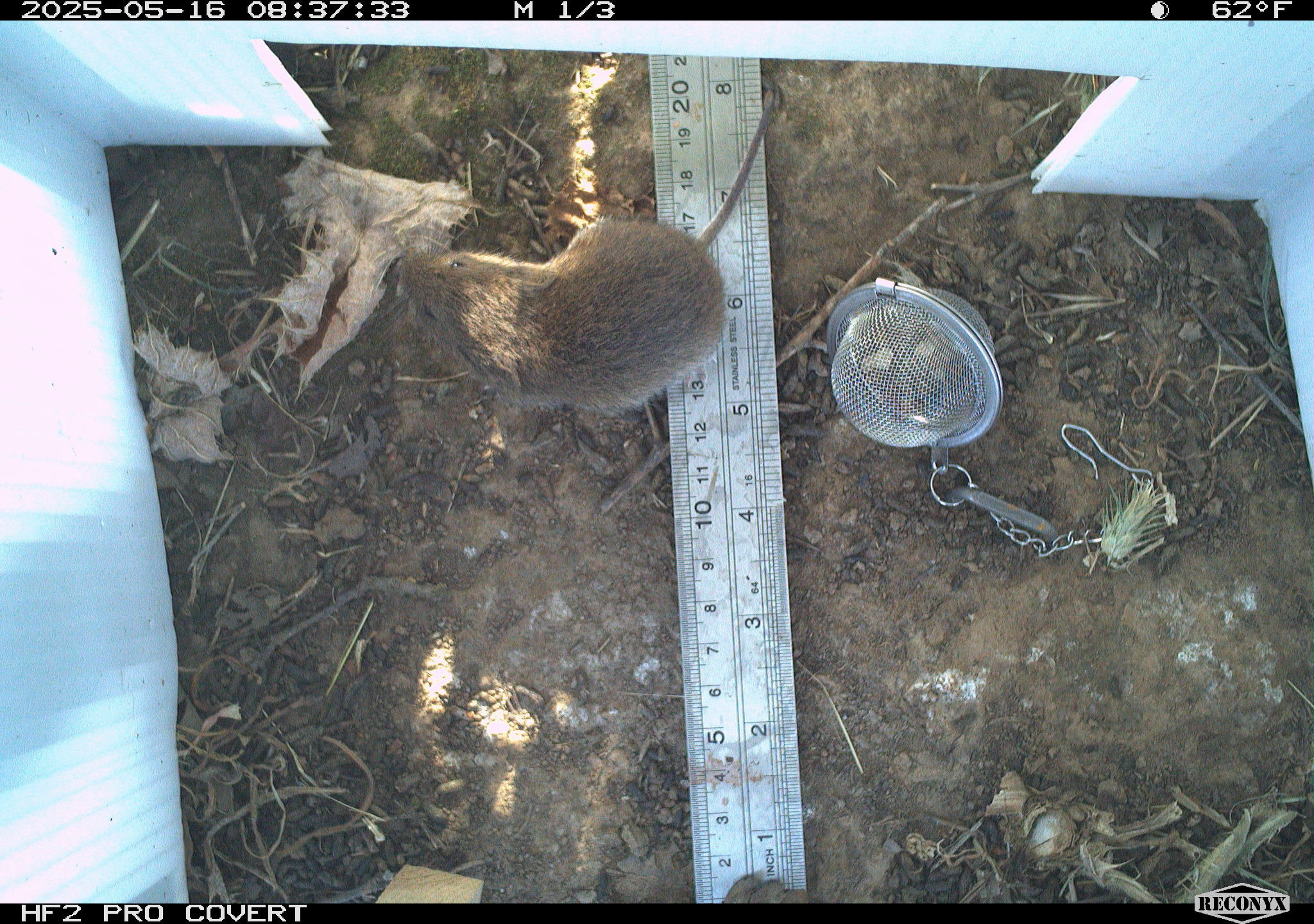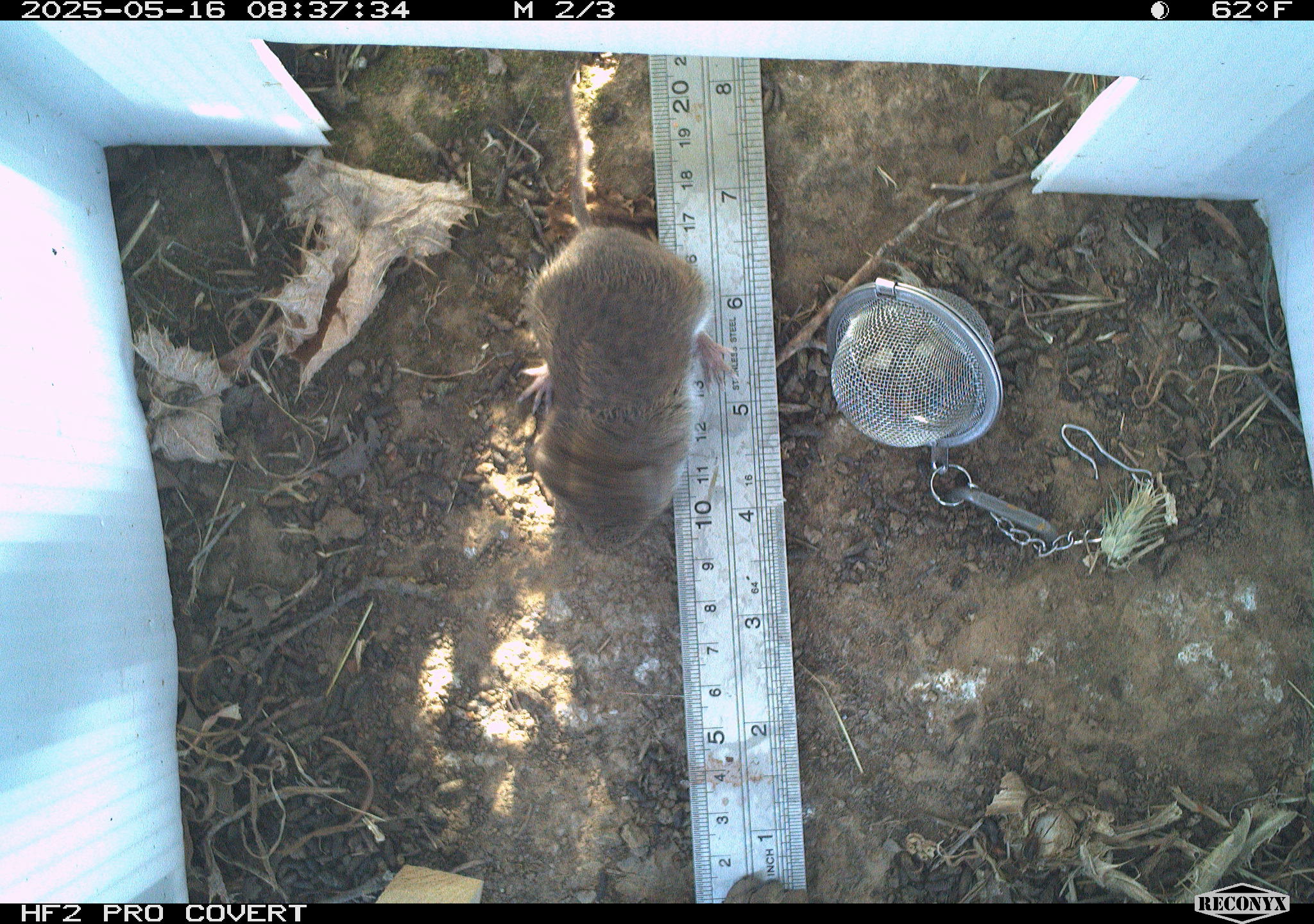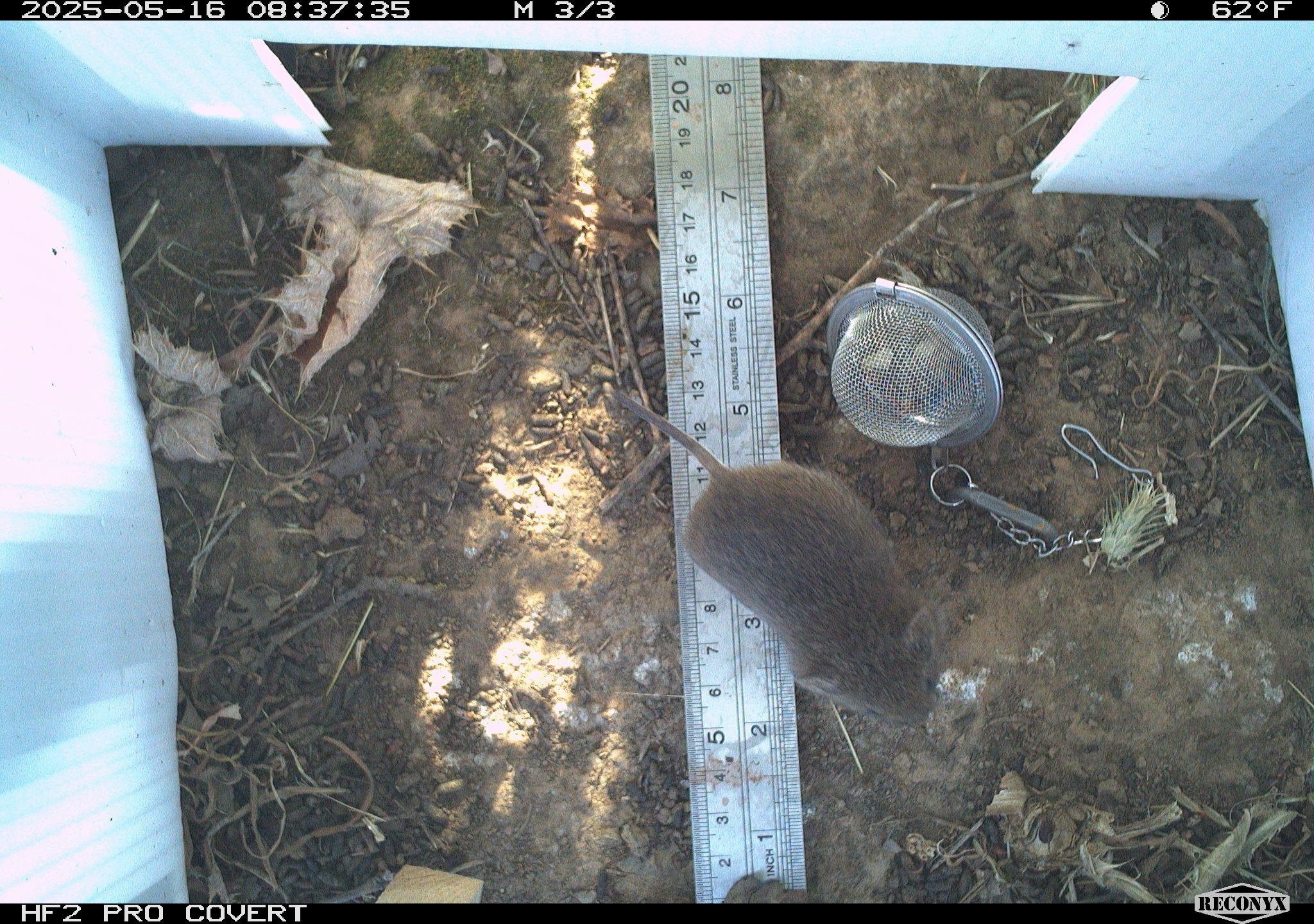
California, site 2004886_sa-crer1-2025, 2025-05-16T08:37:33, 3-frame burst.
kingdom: Animalia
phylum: Chordata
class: Mammalia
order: Rodentia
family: Cricetidae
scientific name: Arvicolinae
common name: voles, lemmings, and muskrats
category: arvicolinae subfamily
Arvicolinae subfamily (voles, lemmings, and muskrats) (Arvicolinae).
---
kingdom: Animalia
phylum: Chordata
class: Mammalia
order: Rodentia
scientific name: Rodentia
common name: rodent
Rodent (Rodentia).